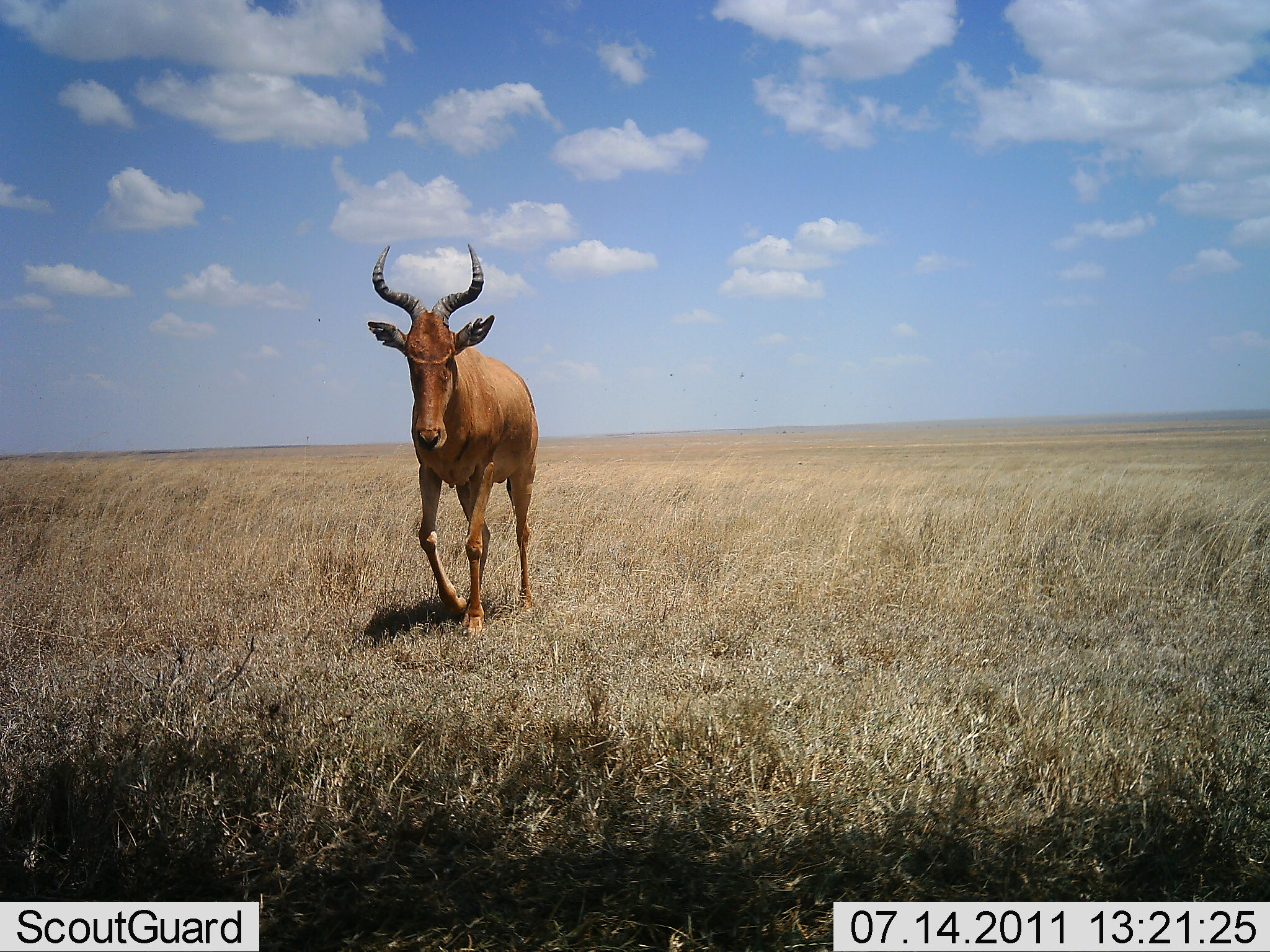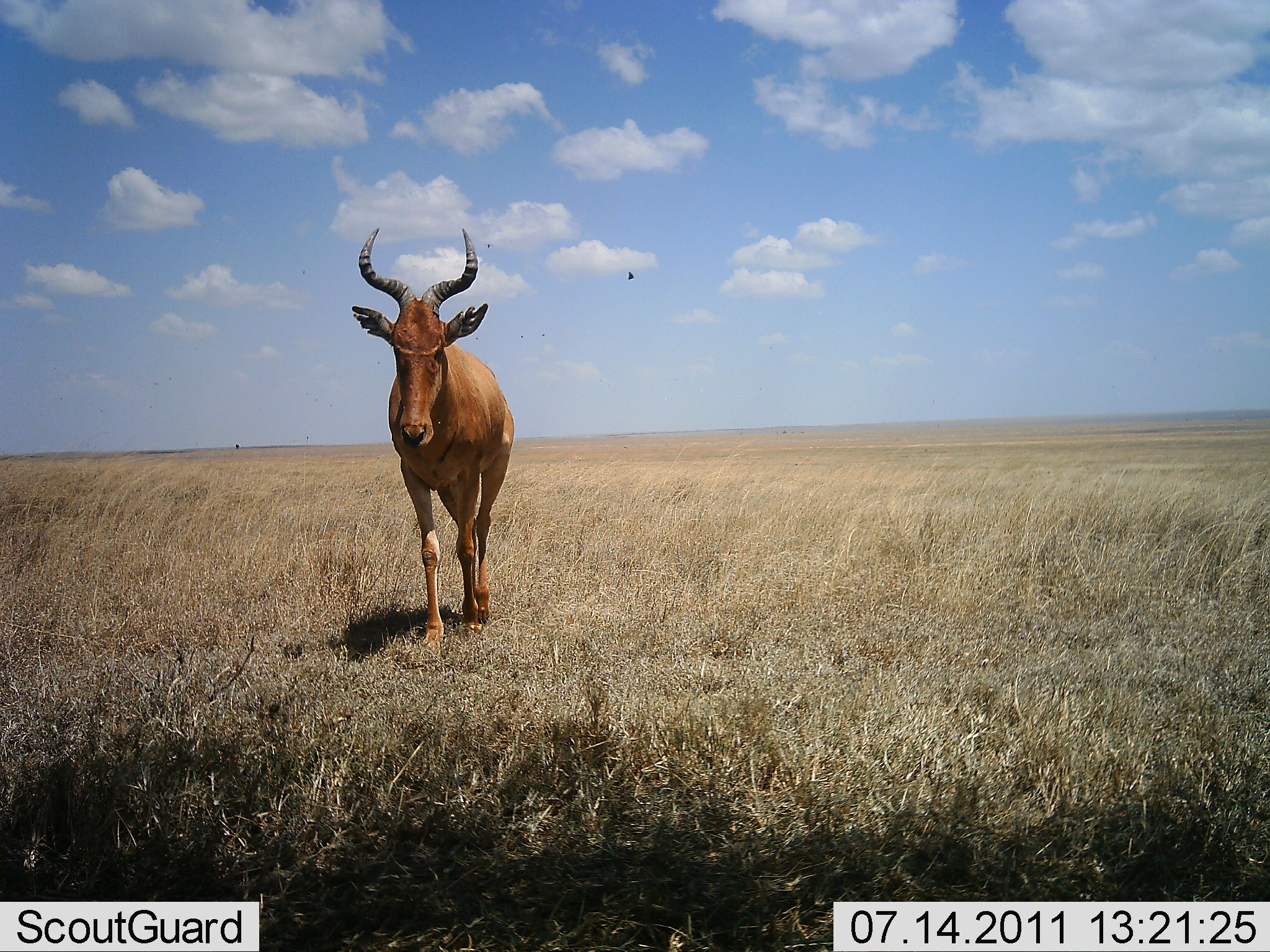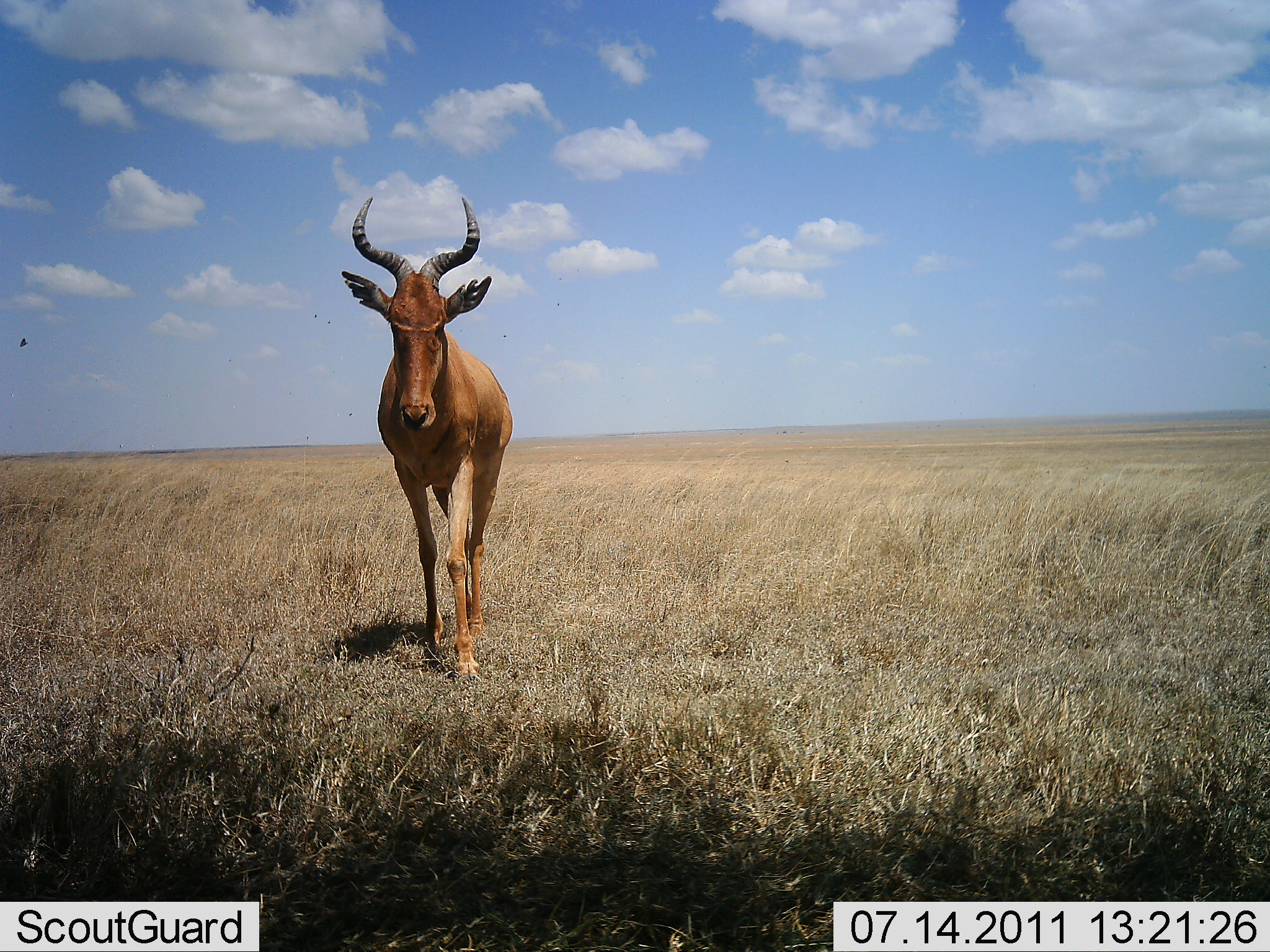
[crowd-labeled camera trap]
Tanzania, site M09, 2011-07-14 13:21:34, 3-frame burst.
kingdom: Animalia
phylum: Chordata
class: Mammalia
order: Artiodactyla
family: Bovidae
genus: Alcelaphus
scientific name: Alcelaphus buselaphus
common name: hartebeest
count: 1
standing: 10%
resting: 0%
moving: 100%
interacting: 0%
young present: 0%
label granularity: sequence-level